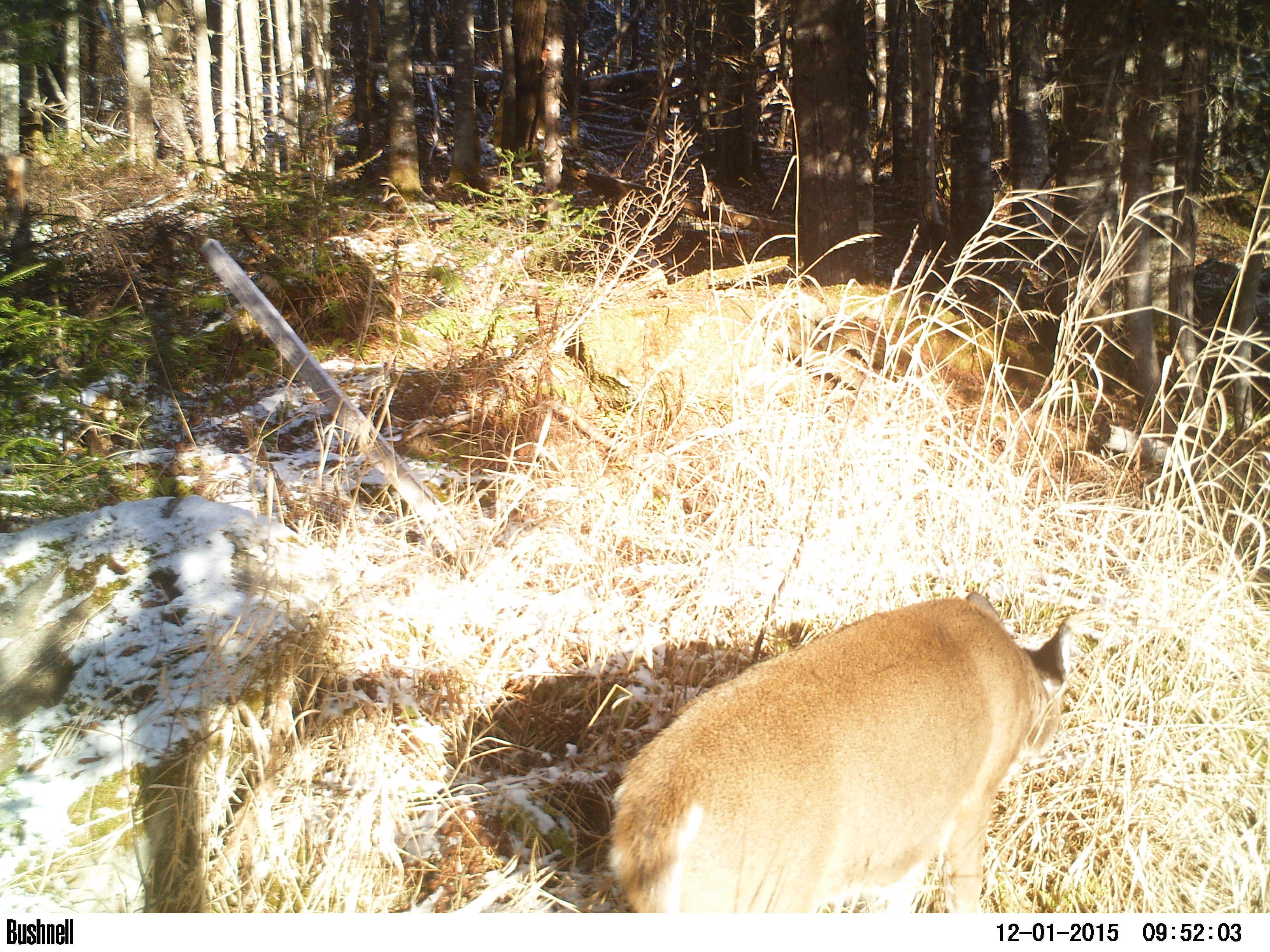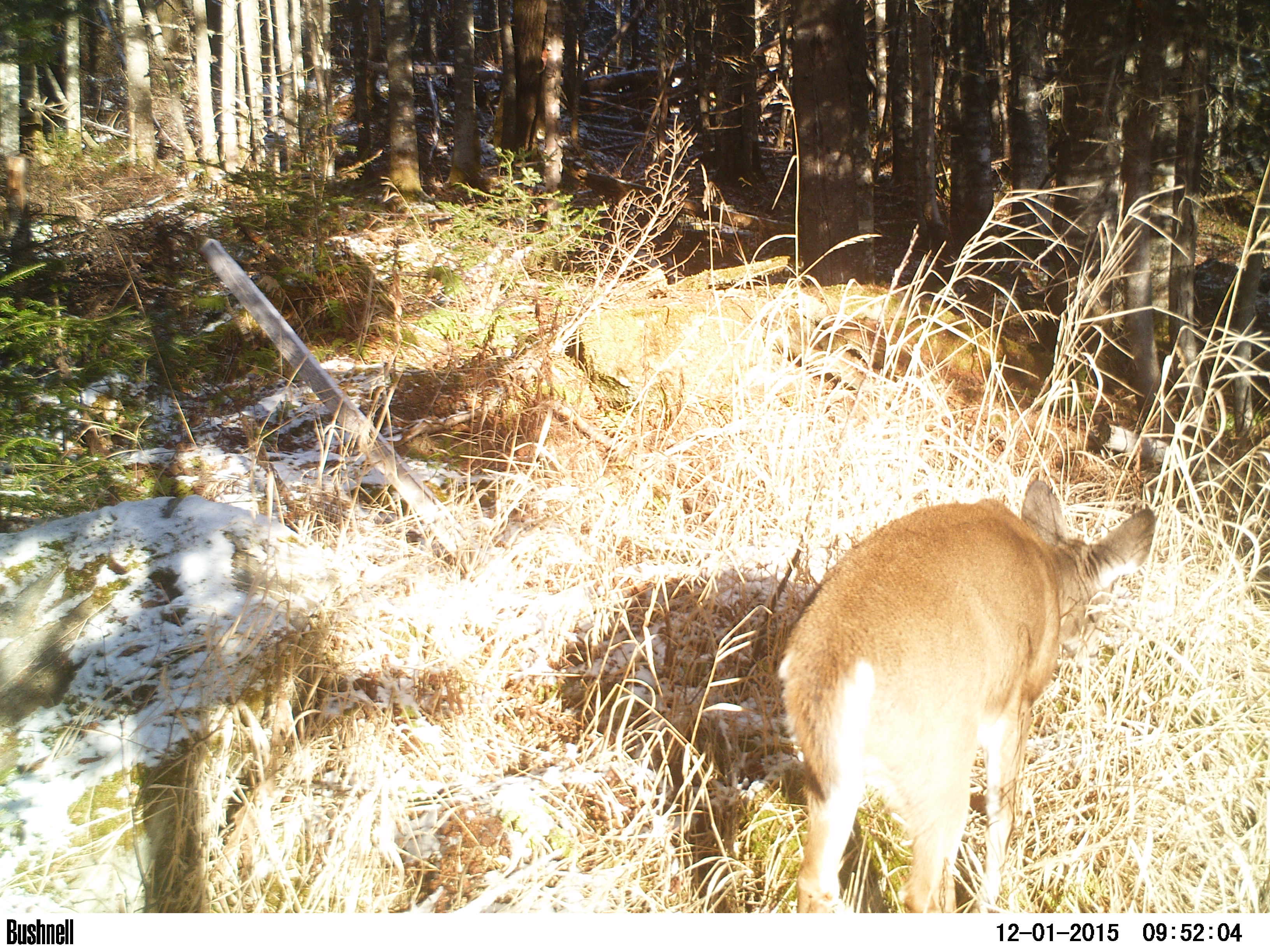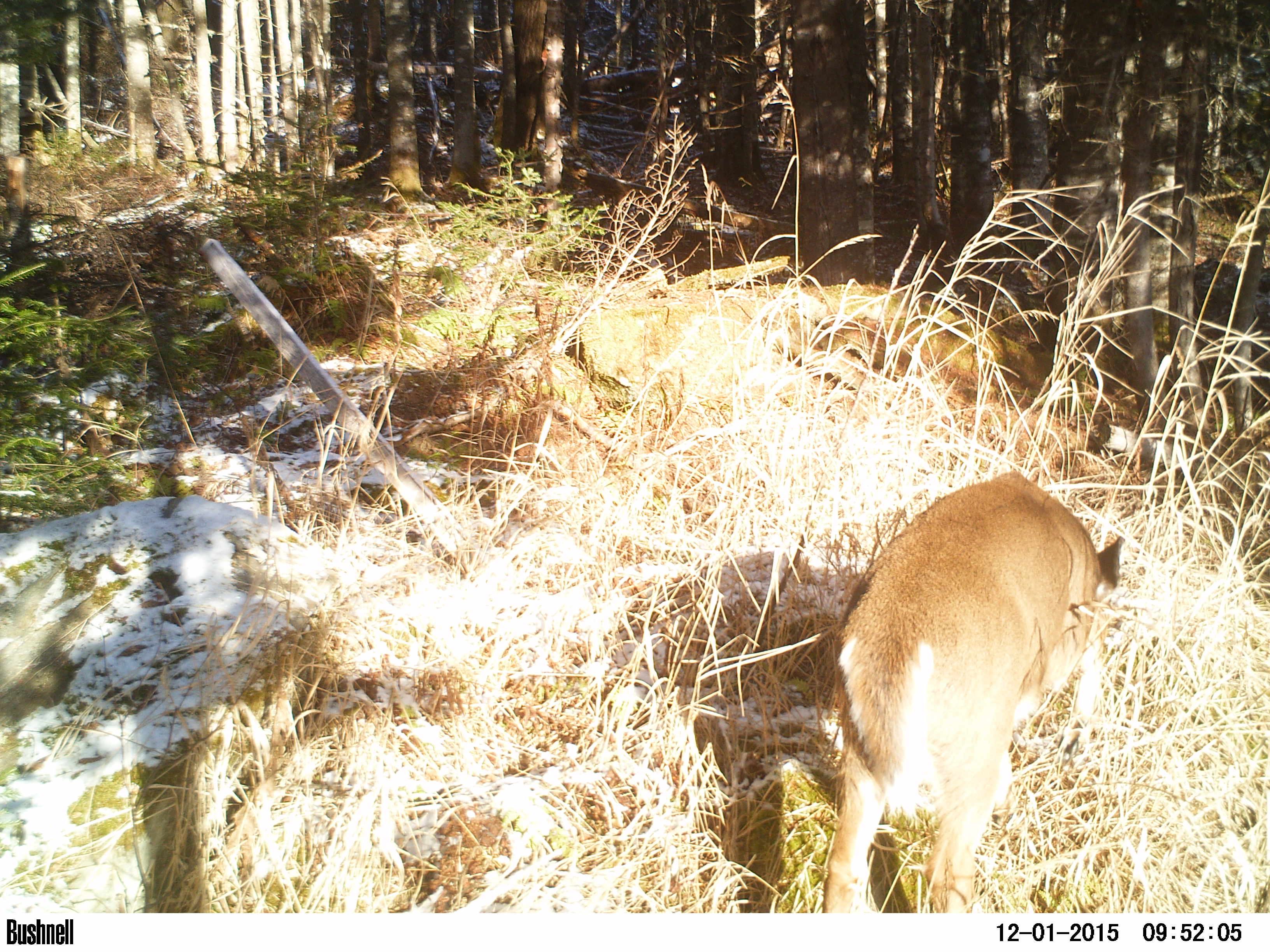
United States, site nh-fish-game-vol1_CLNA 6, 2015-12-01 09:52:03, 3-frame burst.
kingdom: Animalia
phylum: Chordata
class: Mammalia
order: Artiodactyla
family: Cervidae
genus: Odocoileus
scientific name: Odocoileus virginianus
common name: white-tailed deer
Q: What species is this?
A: White-tailed deer (Odocoileus virginianus).